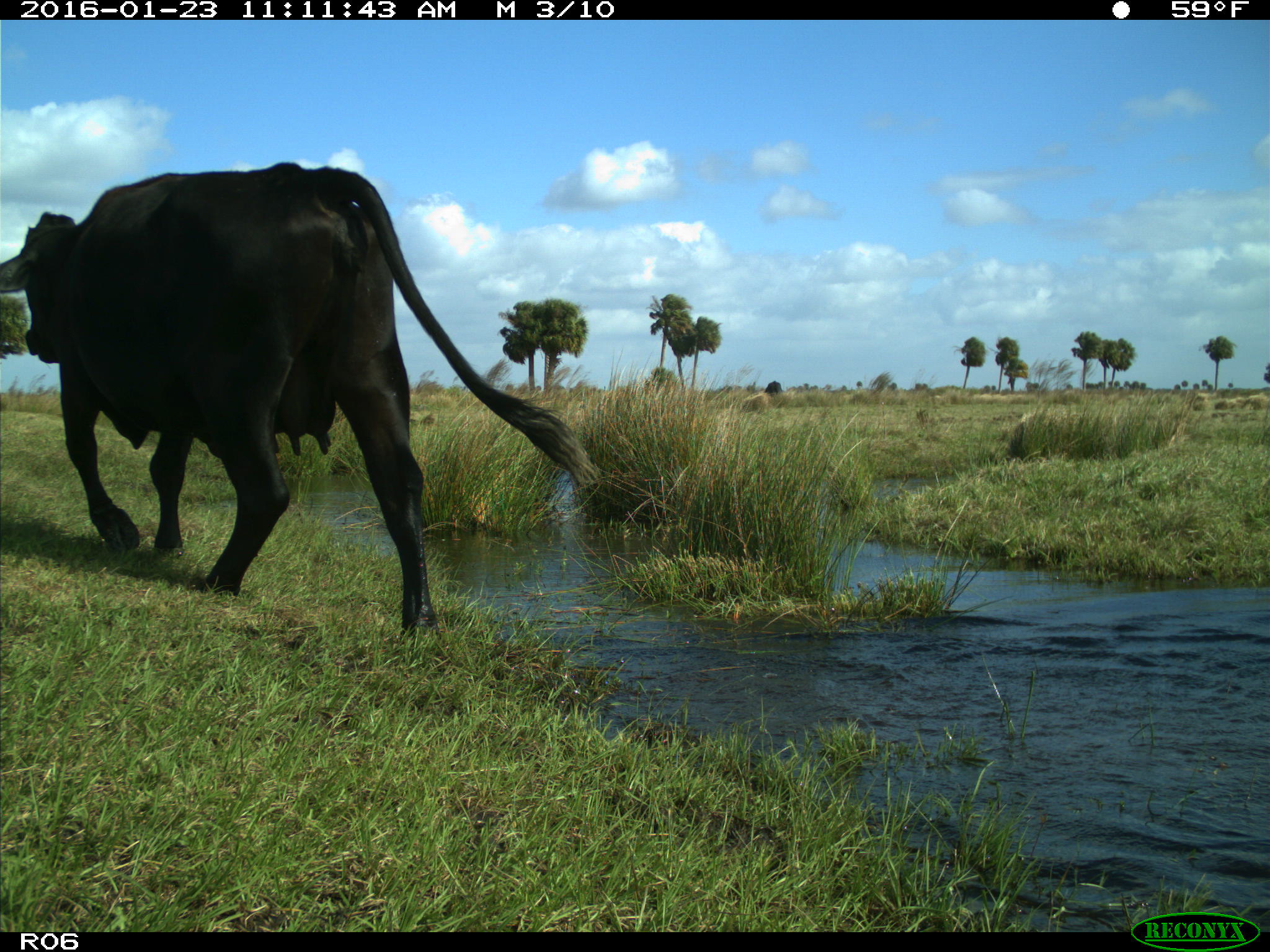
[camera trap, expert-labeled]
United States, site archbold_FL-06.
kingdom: Animalia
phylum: Chordata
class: Mammalia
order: Artiodactyla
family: Bovidae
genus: Bos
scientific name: Bos taurus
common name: domestic cow